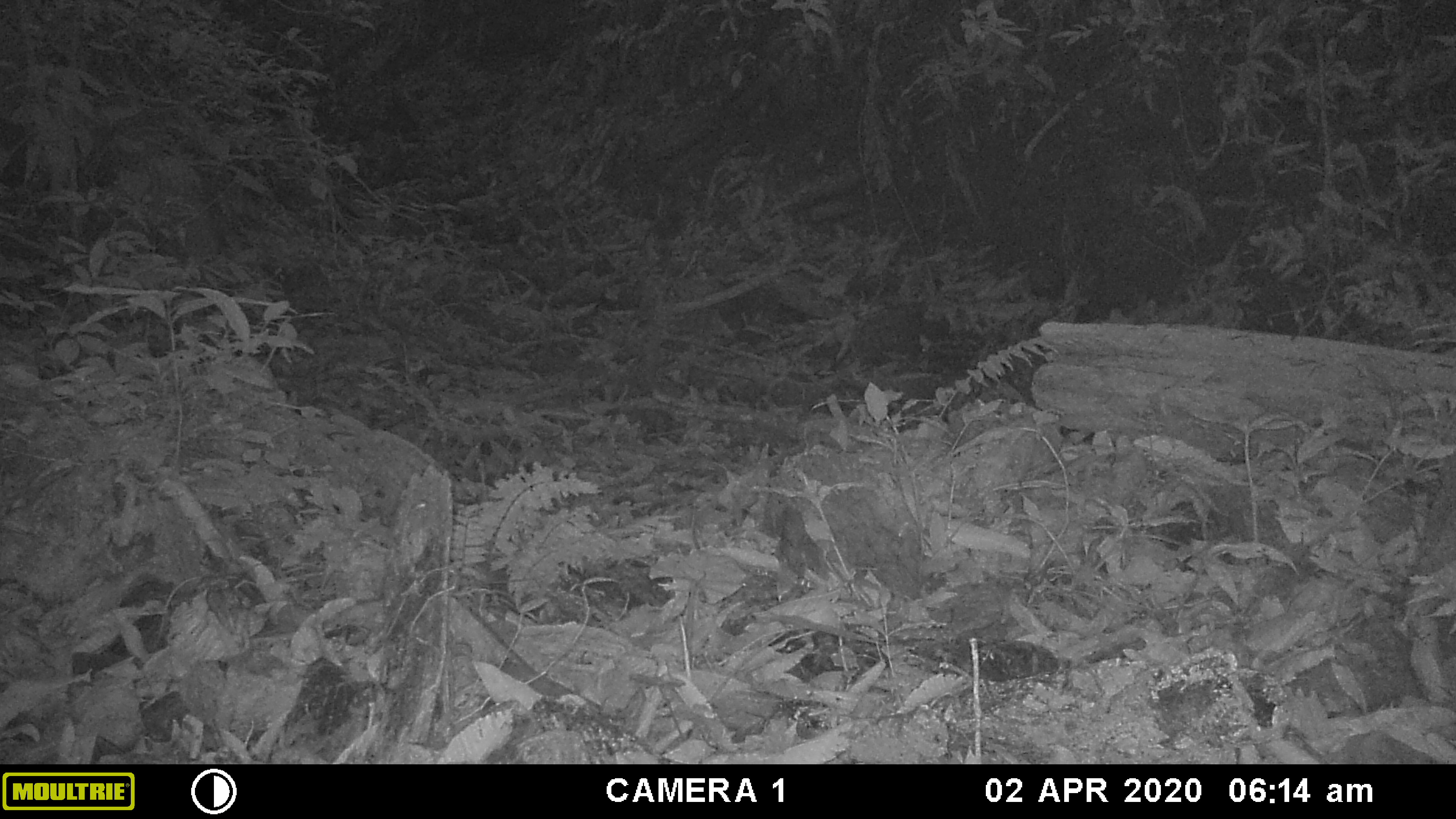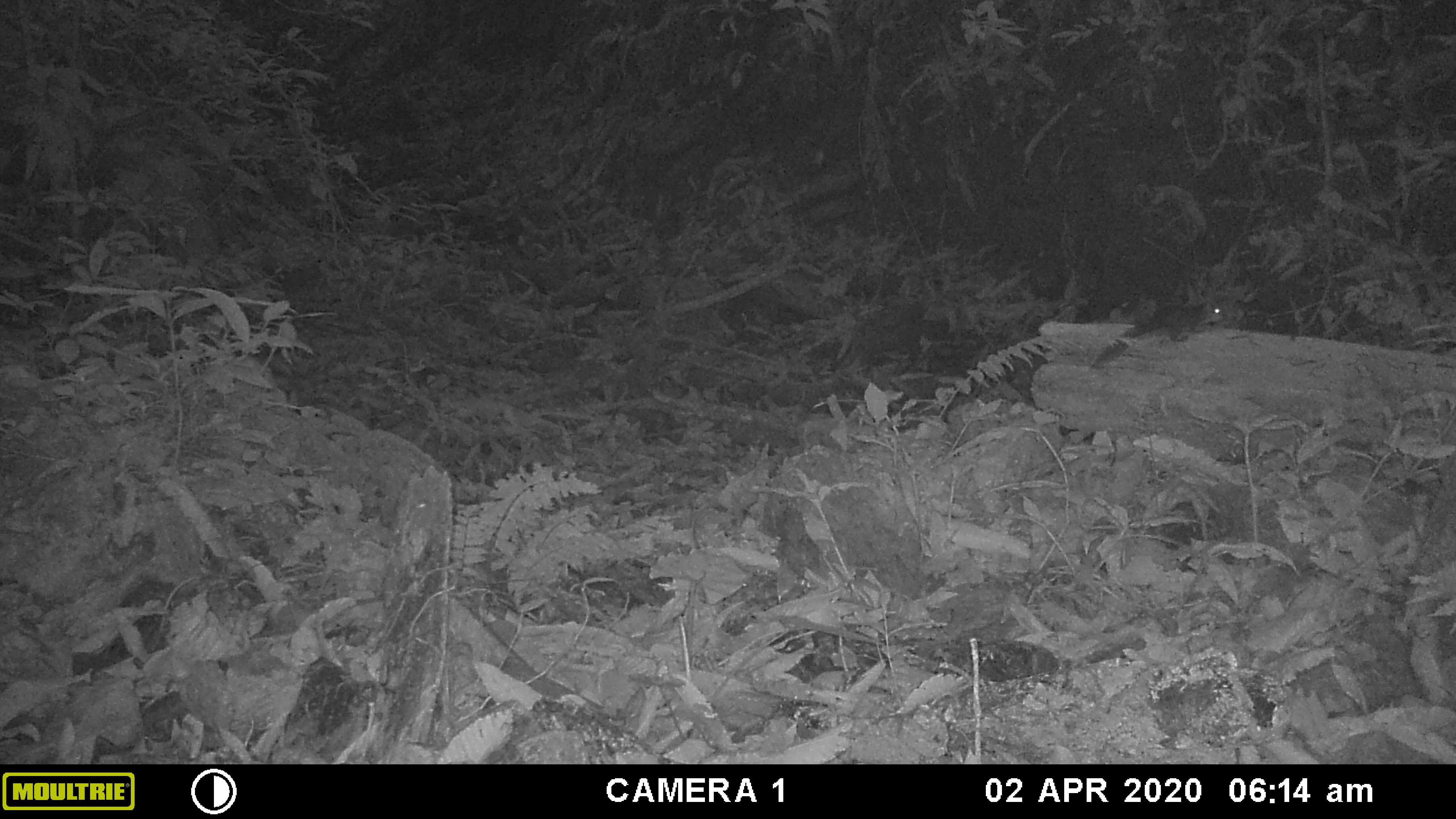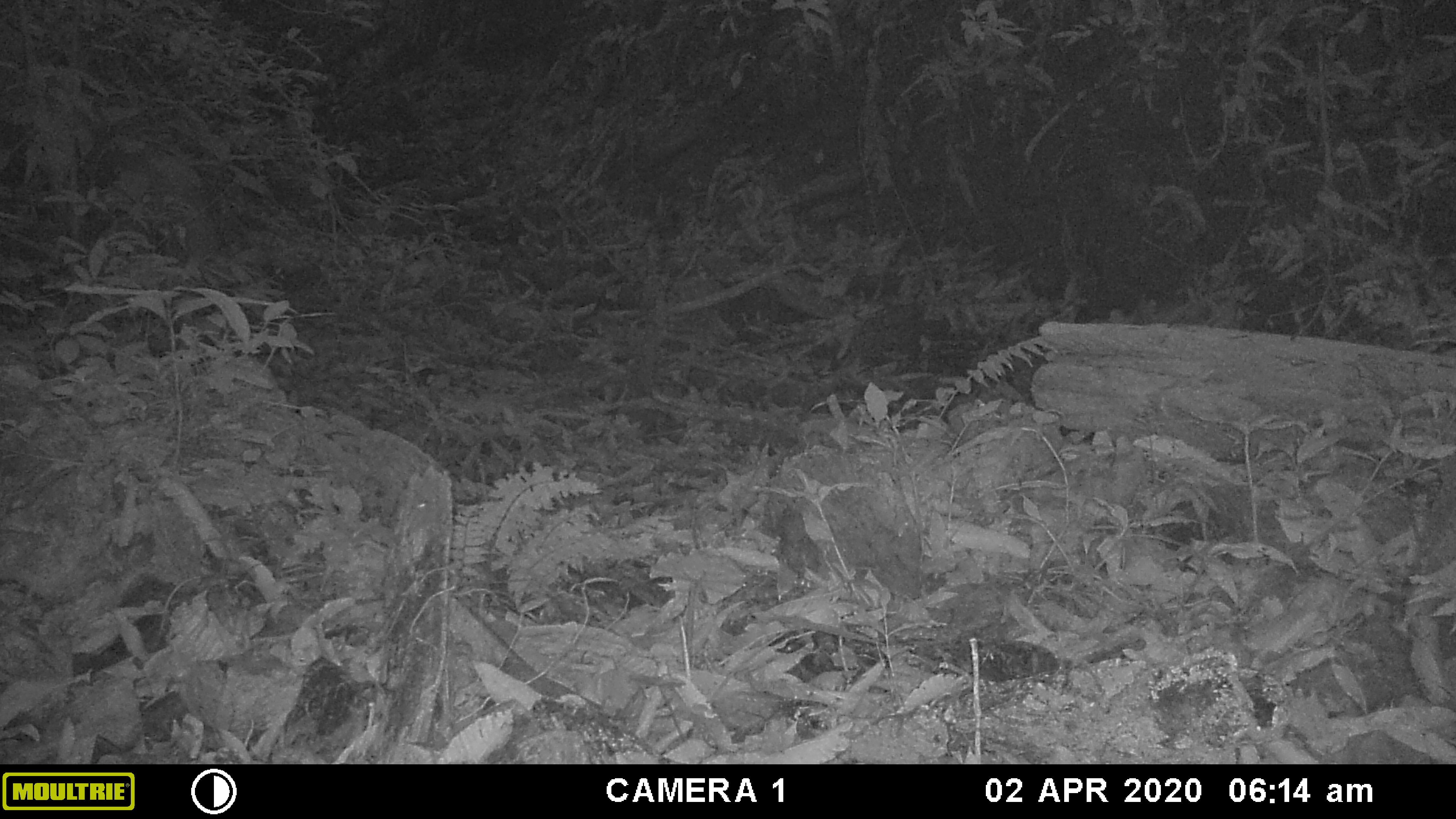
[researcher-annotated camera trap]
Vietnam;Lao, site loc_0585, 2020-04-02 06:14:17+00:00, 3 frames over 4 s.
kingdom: Animalia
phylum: Chordata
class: Mammalia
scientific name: Mammalia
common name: mammal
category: unidentified small mammal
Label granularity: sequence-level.